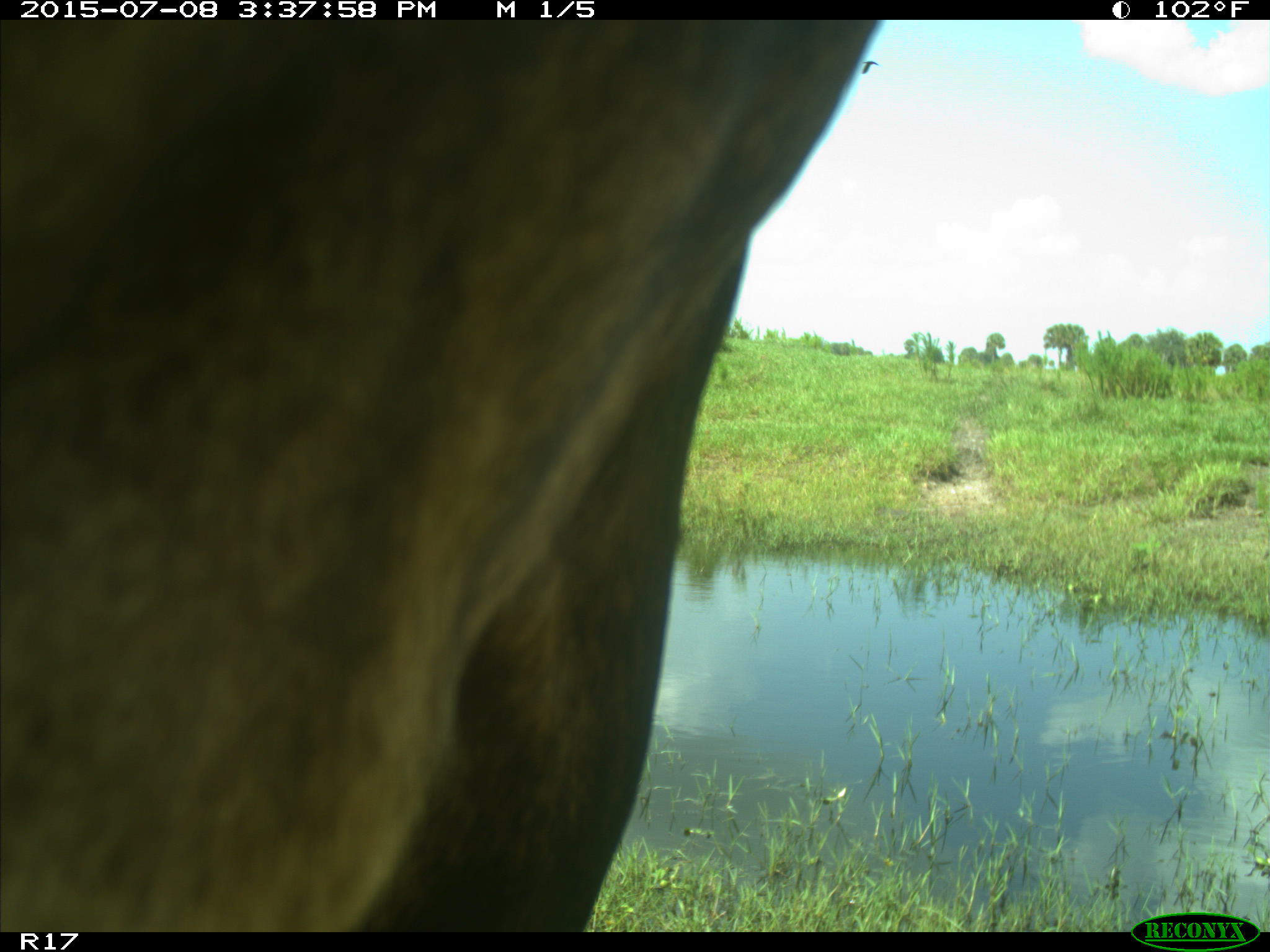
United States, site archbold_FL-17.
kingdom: Animalia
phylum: Chordata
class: Mammalia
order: Artiodactyla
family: Bovidae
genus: Bos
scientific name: Bos taurus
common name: domestic cow